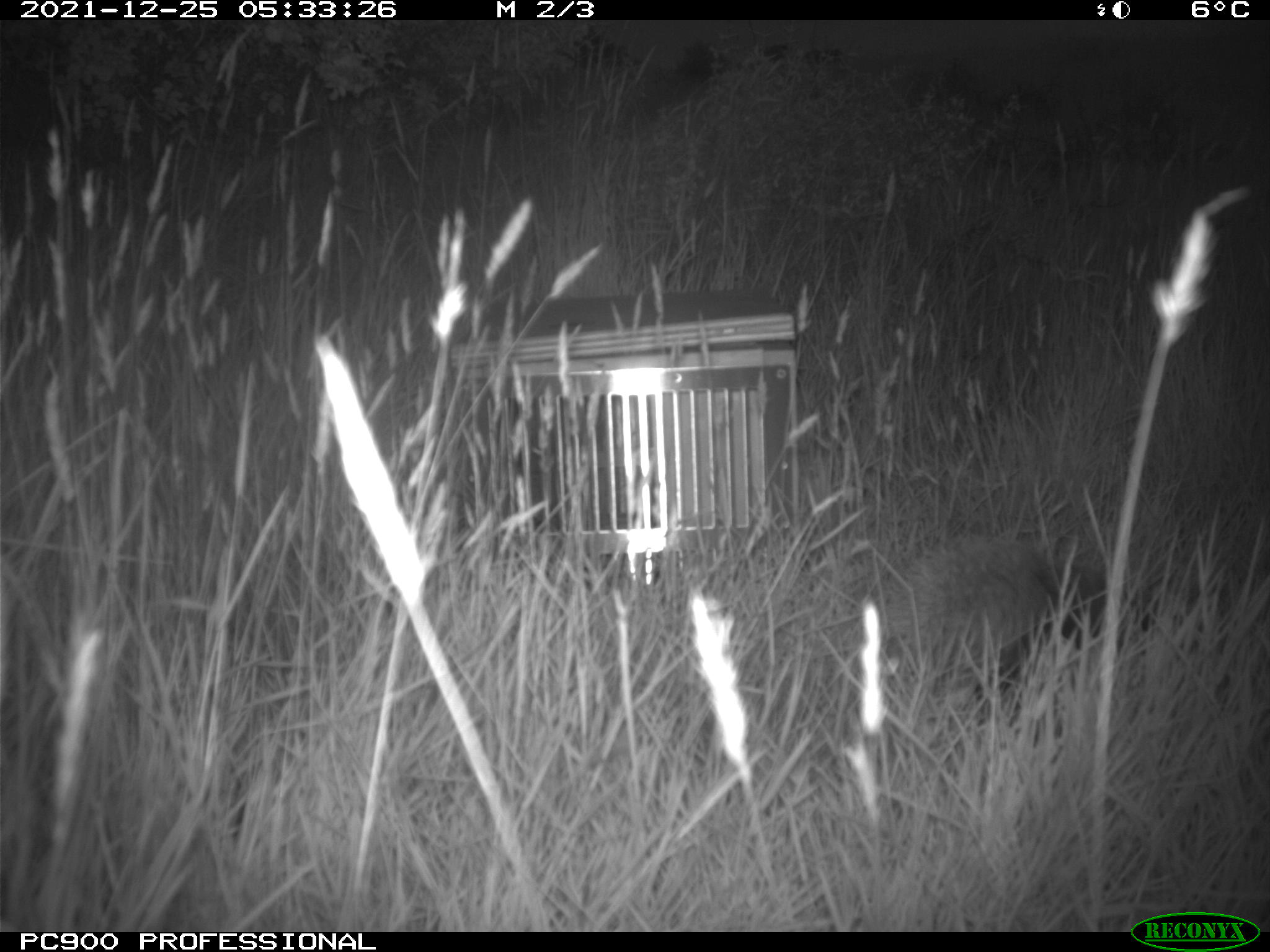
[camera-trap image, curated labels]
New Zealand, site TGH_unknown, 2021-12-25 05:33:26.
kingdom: Animalia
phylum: Chordata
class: Mammalia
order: Eulipotyphla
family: Erinaceidae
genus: Erinaceus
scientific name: Erinaceus europaeus europaeus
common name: european hedgehog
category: hedgehog